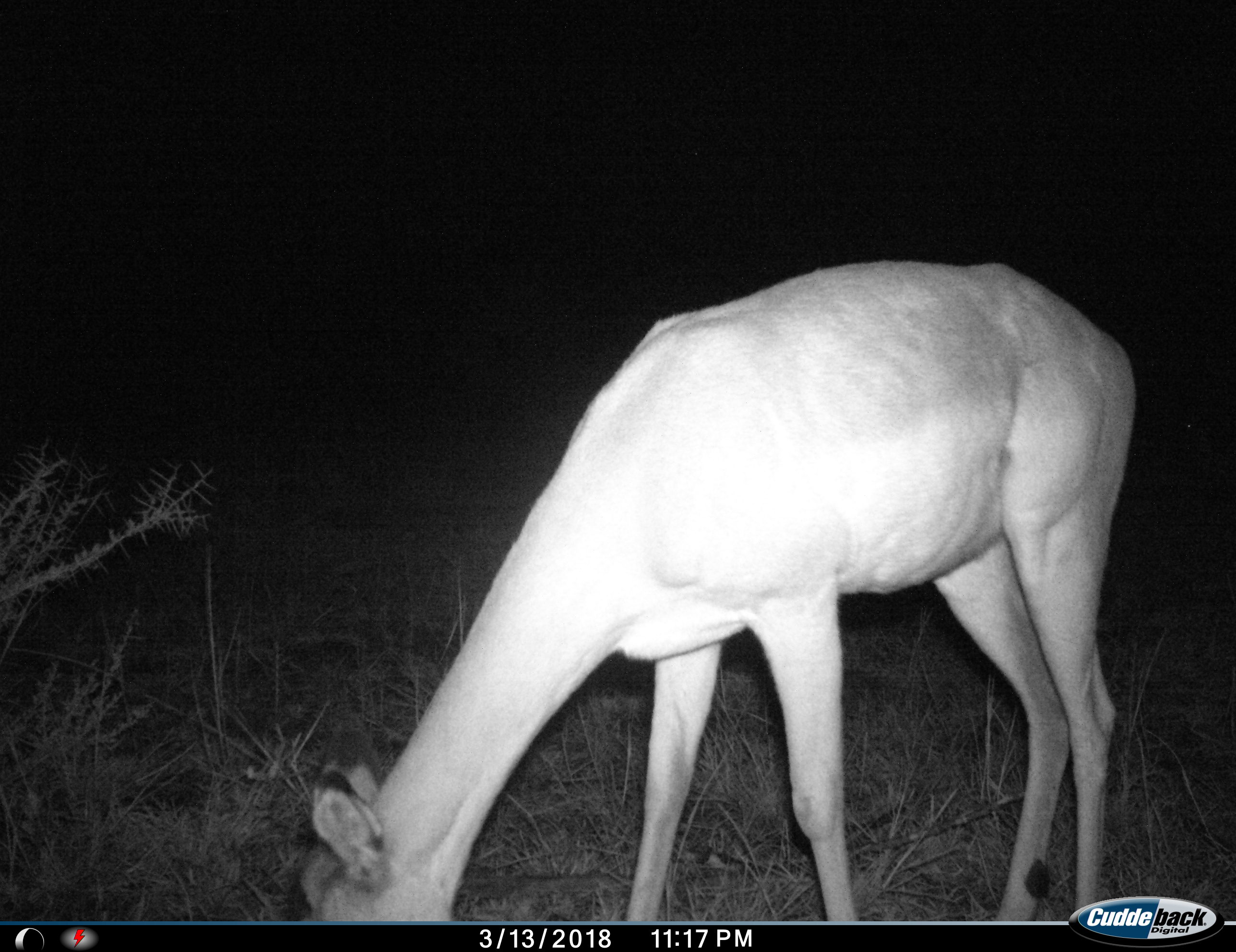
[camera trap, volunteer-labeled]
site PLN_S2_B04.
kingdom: Animalia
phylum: Chordata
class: Mammalia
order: Artiodactyla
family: Bovidae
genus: Aepyceros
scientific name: Aepyceros melampus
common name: impala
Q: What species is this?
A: Impala (Aepyceros melampus).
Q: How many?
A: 1.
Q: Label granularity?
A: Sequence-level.